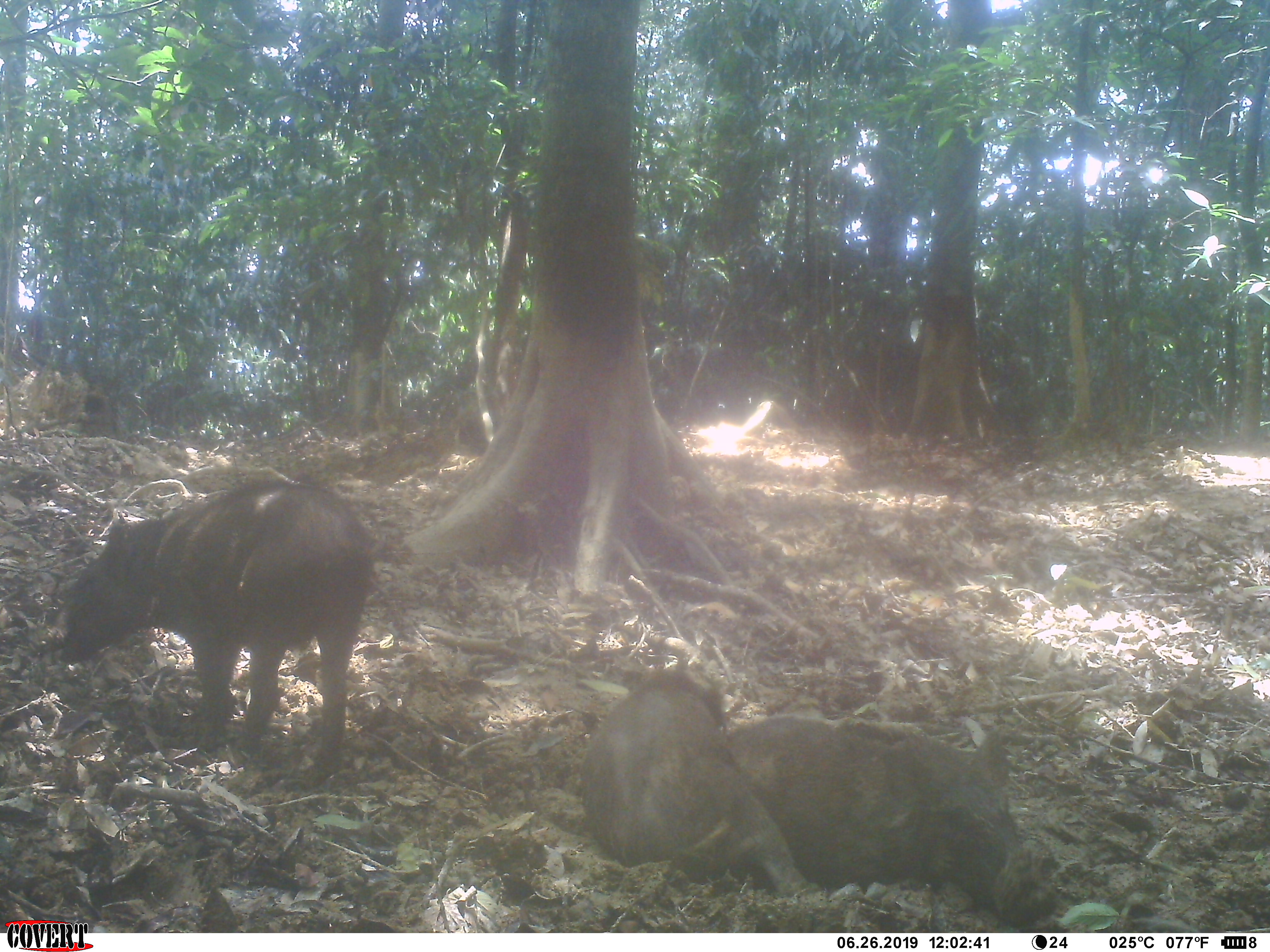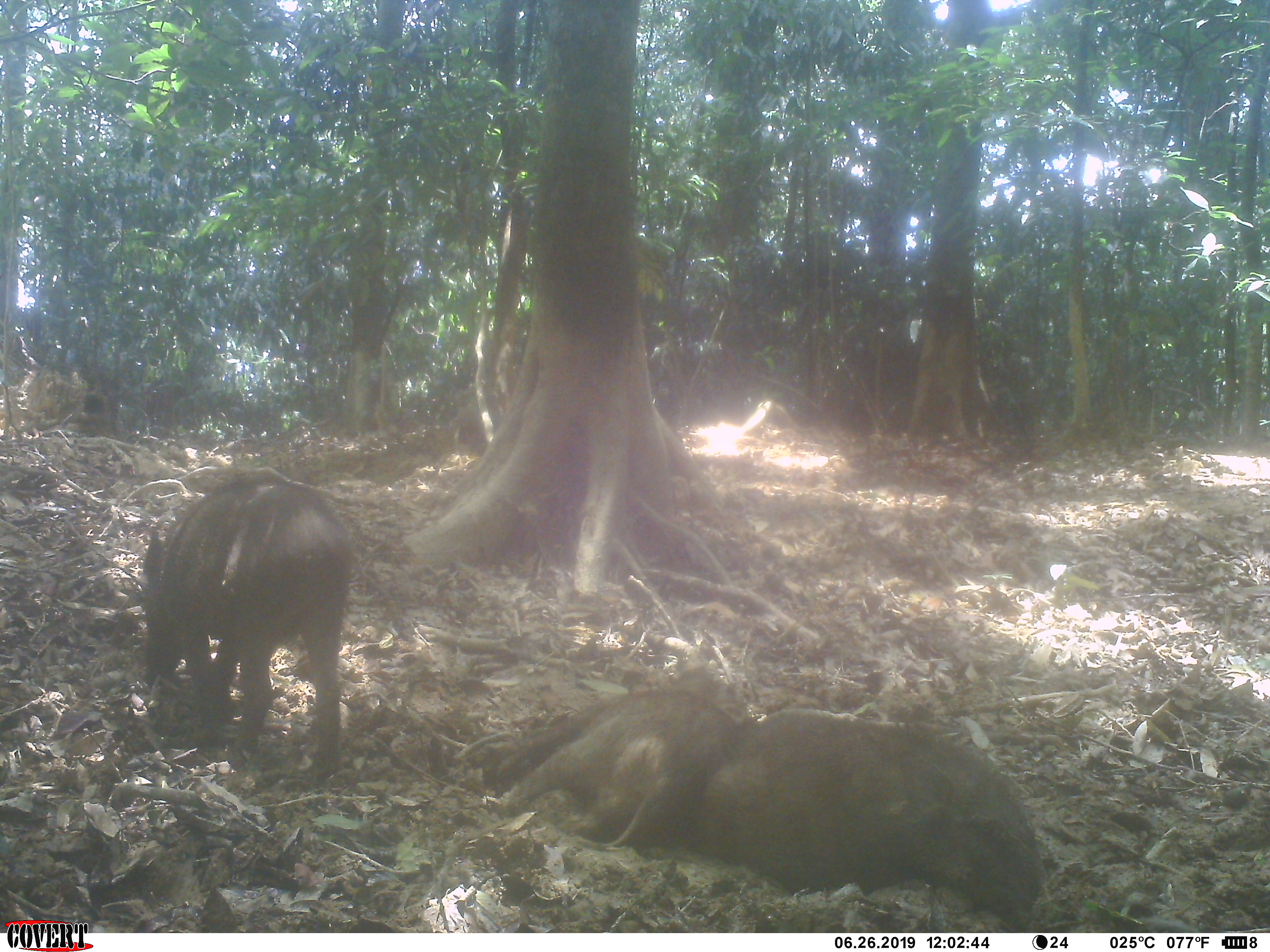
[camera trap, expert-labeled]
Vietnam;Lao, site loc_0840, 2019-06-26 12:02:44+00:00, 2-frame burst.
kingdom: Animalia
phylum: Chordata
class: Mammalia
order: Artiodactyla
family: Suidae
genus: Sus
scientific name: Sus scrofa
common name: eurasian wild pig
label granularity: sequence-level